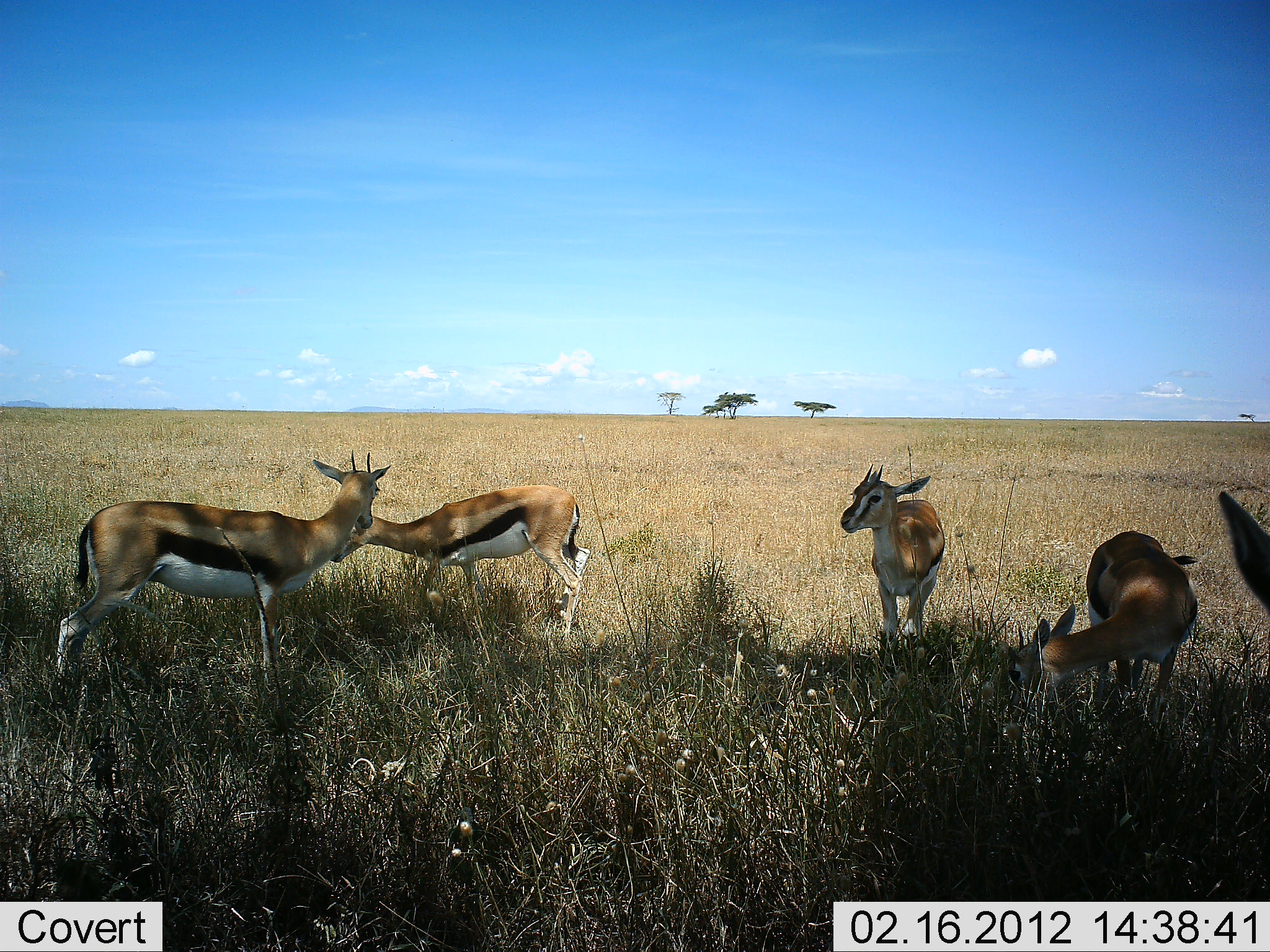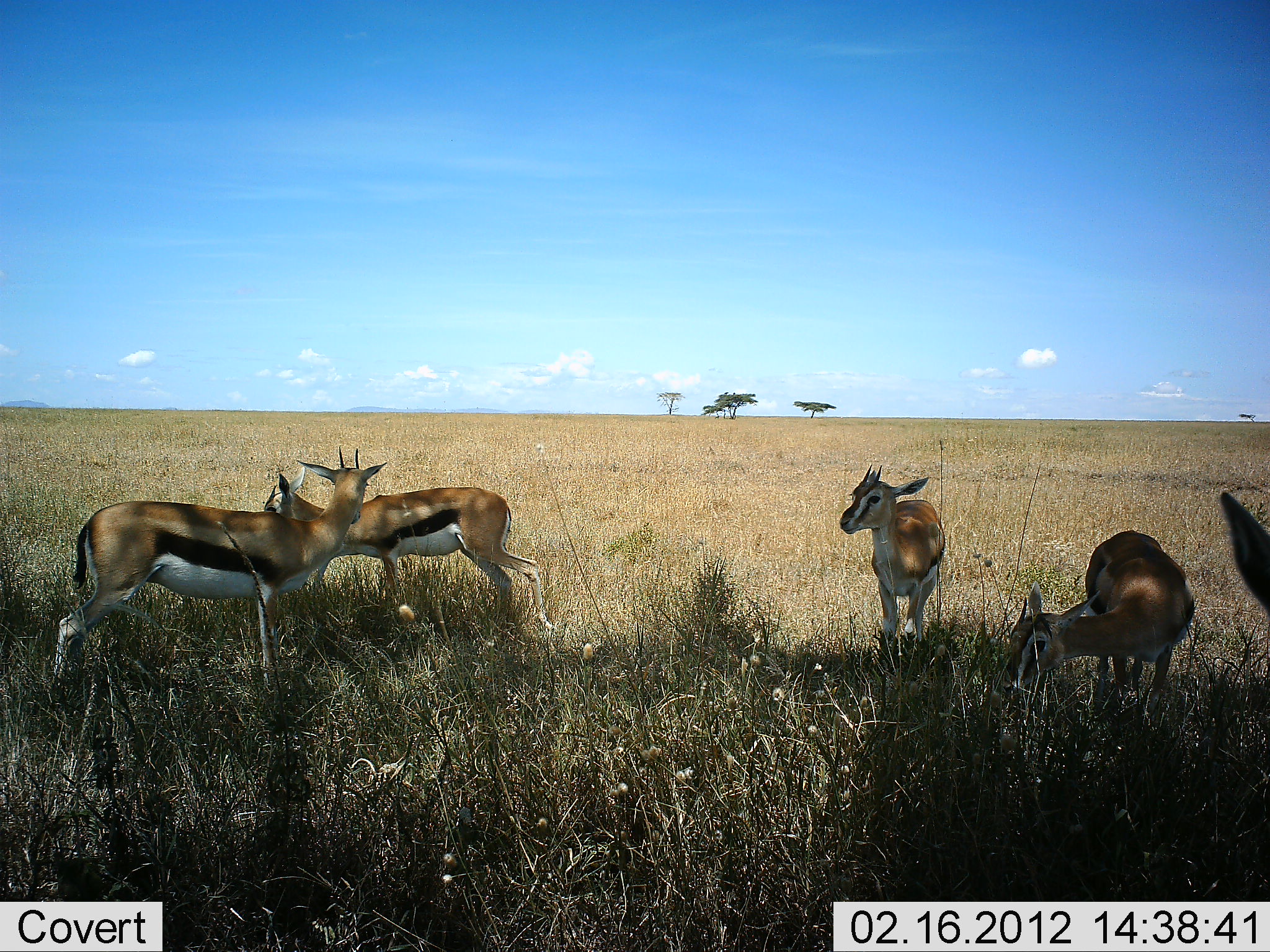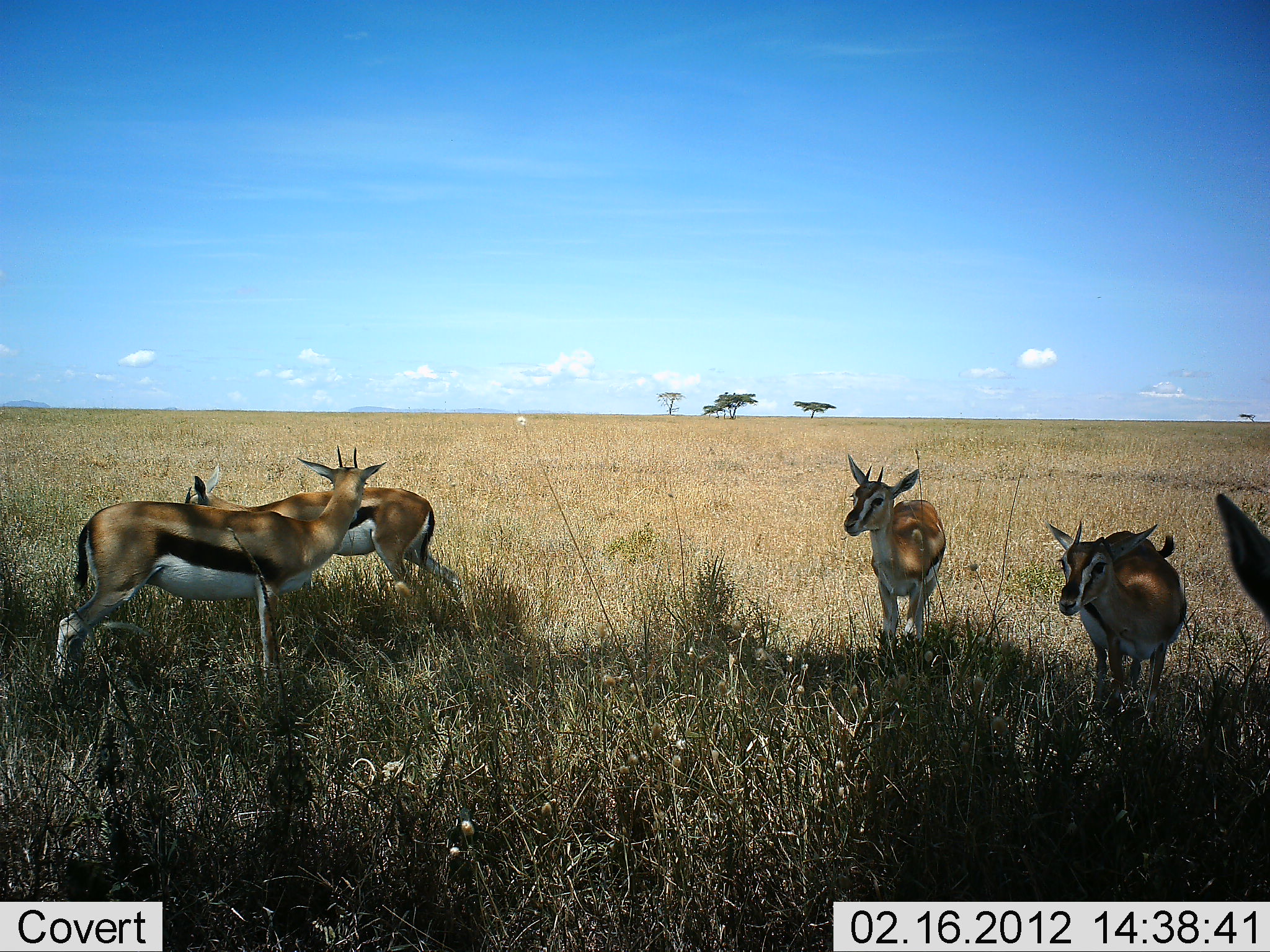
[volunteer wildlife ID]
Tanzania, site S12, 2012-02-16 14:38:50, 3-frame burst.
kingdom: Animalia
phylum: Chordata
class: Mammalia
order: Artiodactyla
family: Bovidae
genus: Eudorcas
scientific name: Eudorcas thomsonii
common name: thomson's gazelle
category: gazellethomsons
Gazellethomsons (thomson's gazelle) (Eudorcas thomsonii), count 5. Behavior (volunteer vote fractions): standing 81%, resting 7%, moving 33%, interacting 4%. Young present (vote fraction): 4%. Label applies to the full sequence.